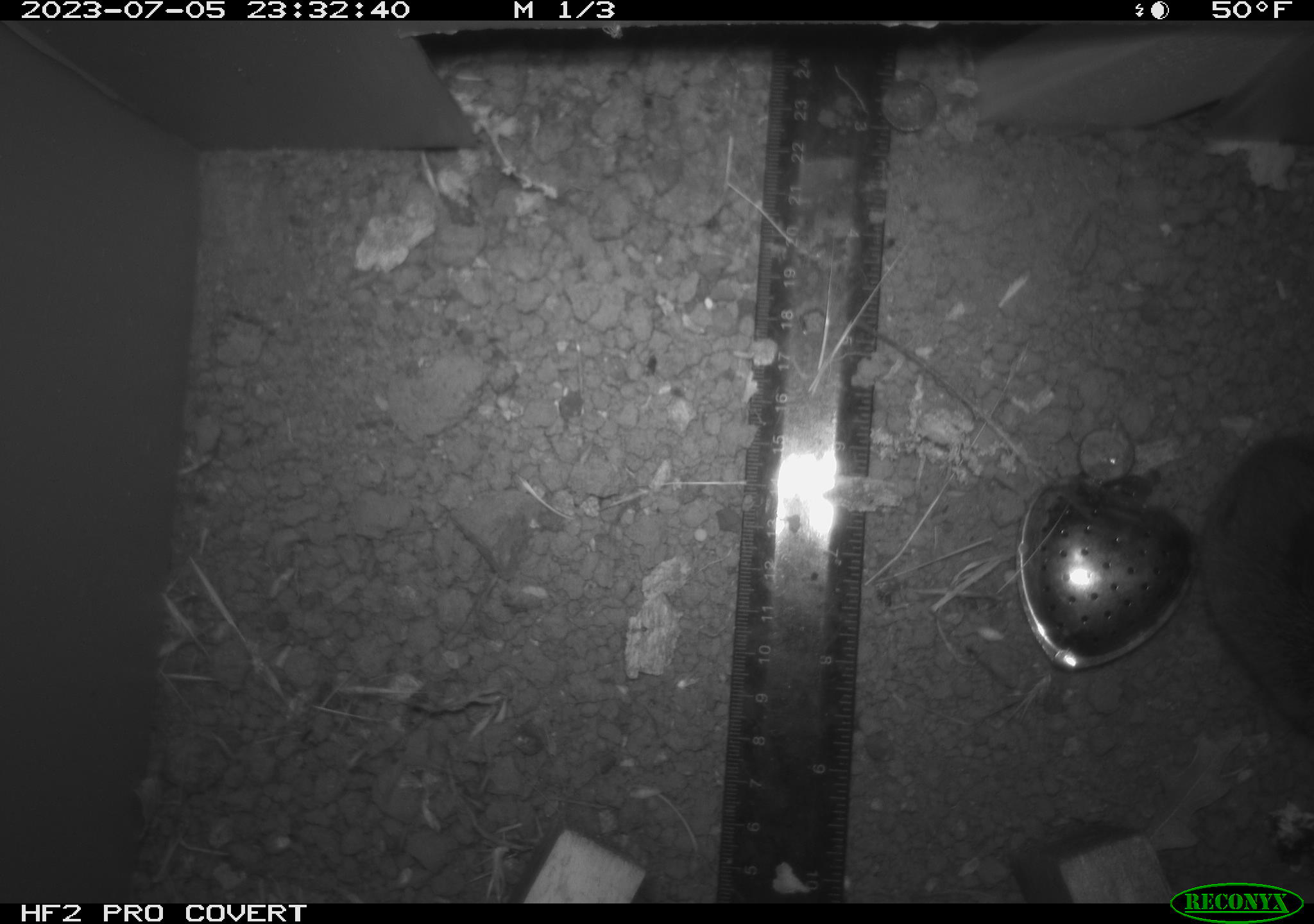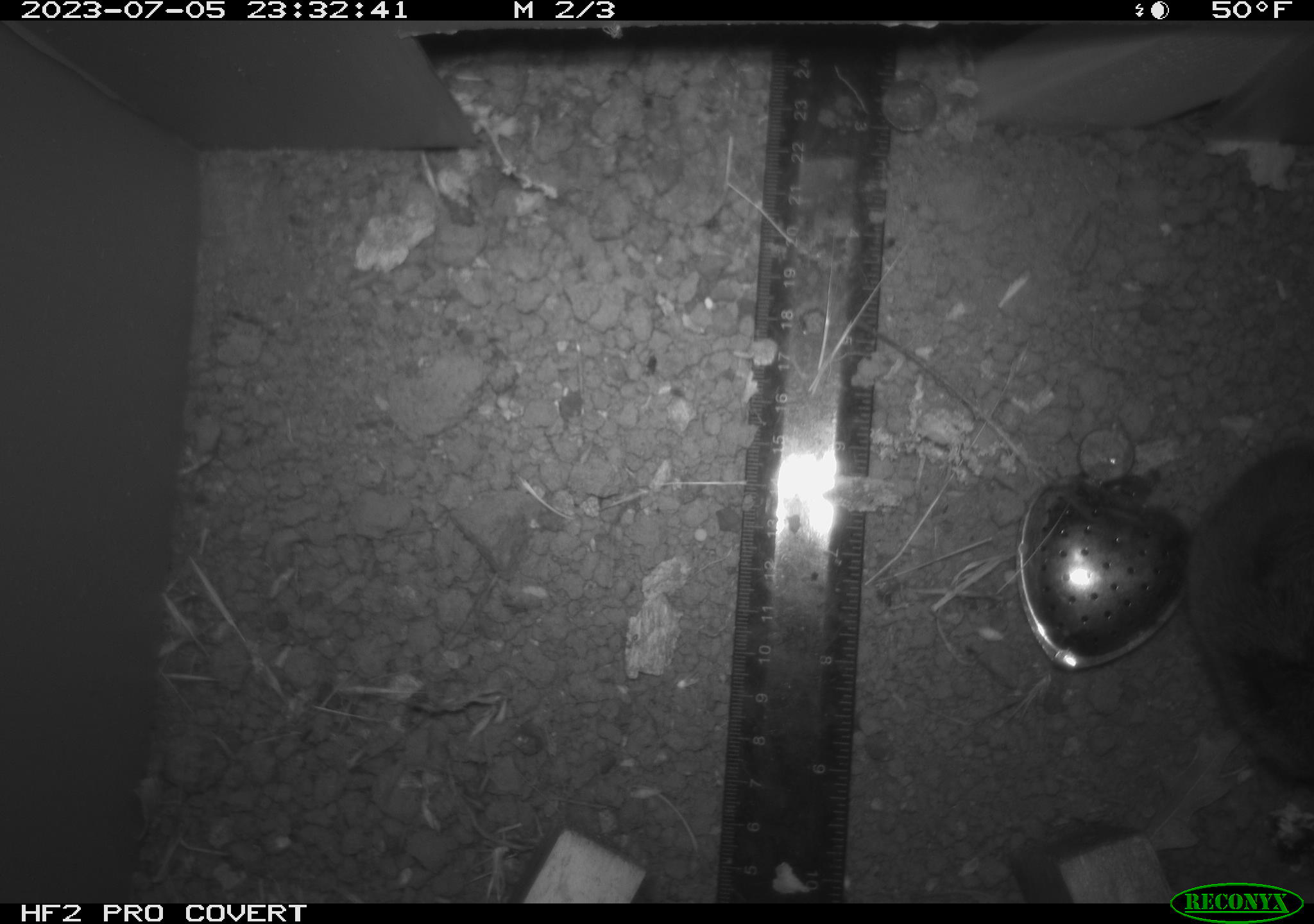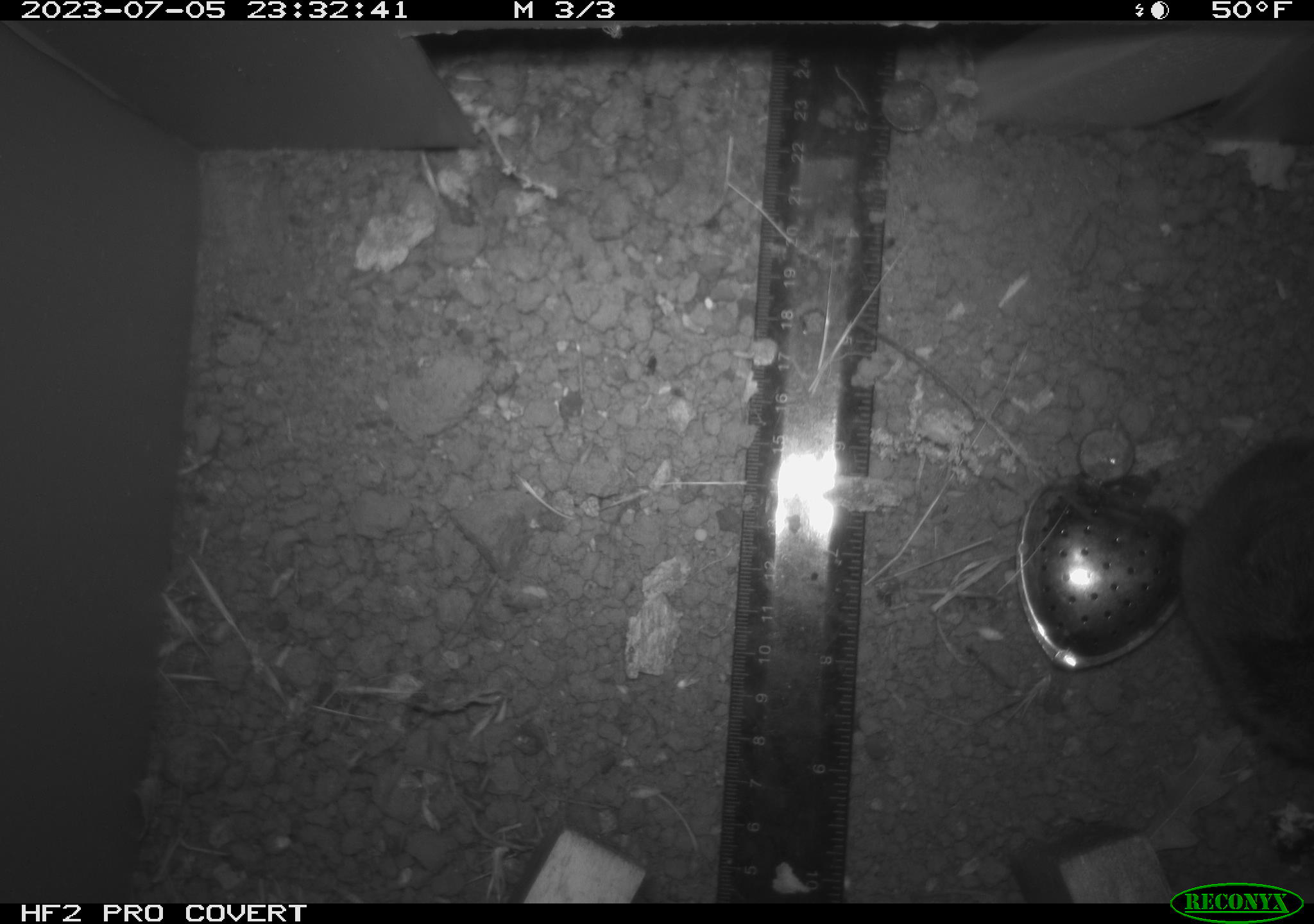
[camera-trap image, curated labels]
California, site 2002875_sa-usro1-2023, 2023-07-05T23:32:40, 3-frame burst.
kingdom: Animalia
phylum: Chordata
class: Mammalia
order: Rodentia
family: Cricetidae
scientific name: Arvicolinae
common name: voles, lemmings, and muskrats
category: arvicolinae subfamily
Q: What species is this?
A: Arvicolinae subfamily (voles, lemmings, and muskrats) (Arvicolinae).